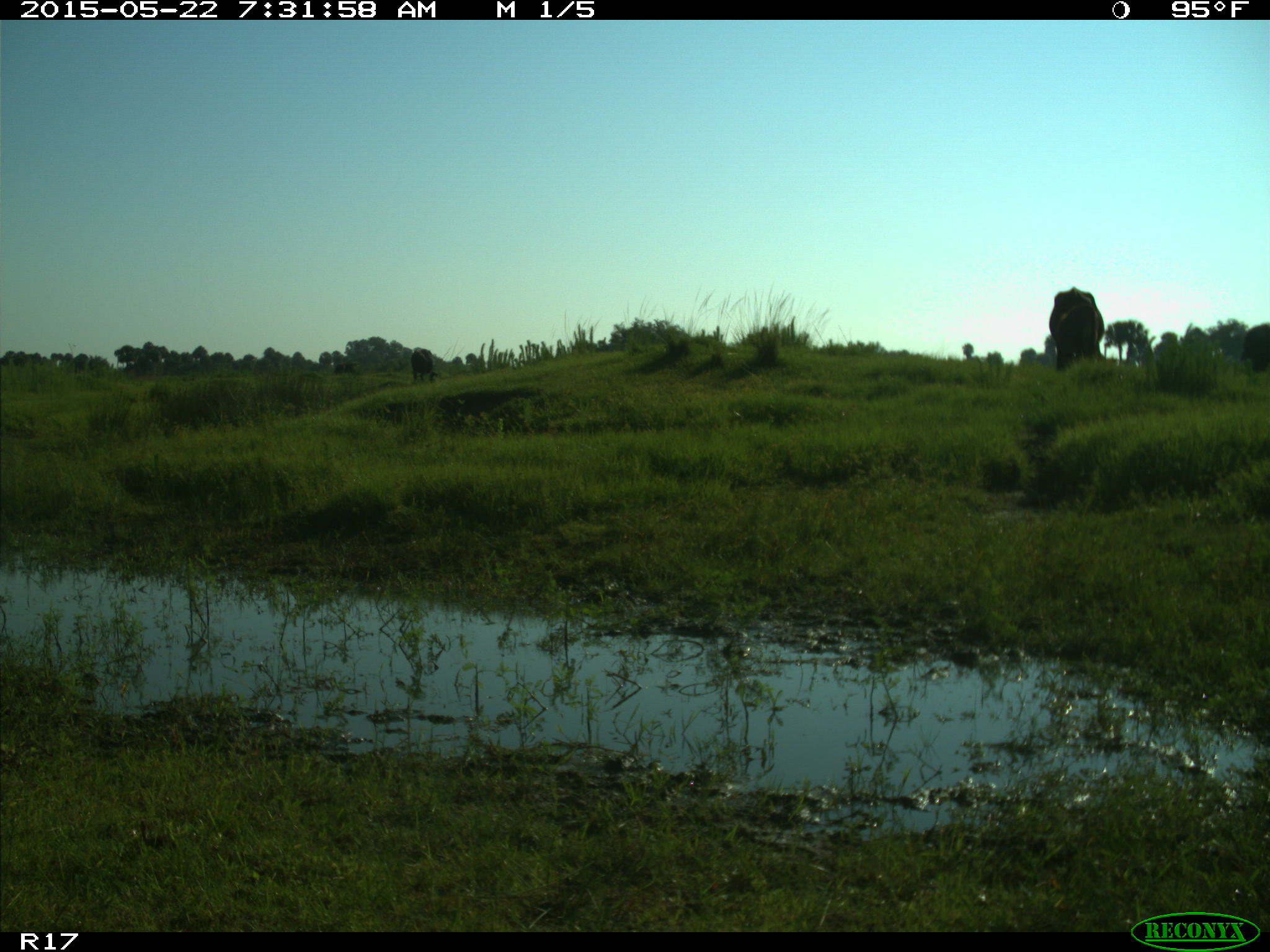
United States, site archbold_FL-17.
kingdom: Animalia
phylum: Chordata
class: Mammalia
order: Artiodactyla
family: Bovidae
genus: Bos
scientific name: Bos taurus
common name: domestic cow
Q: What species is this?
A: Bos taurus (domestic cow).